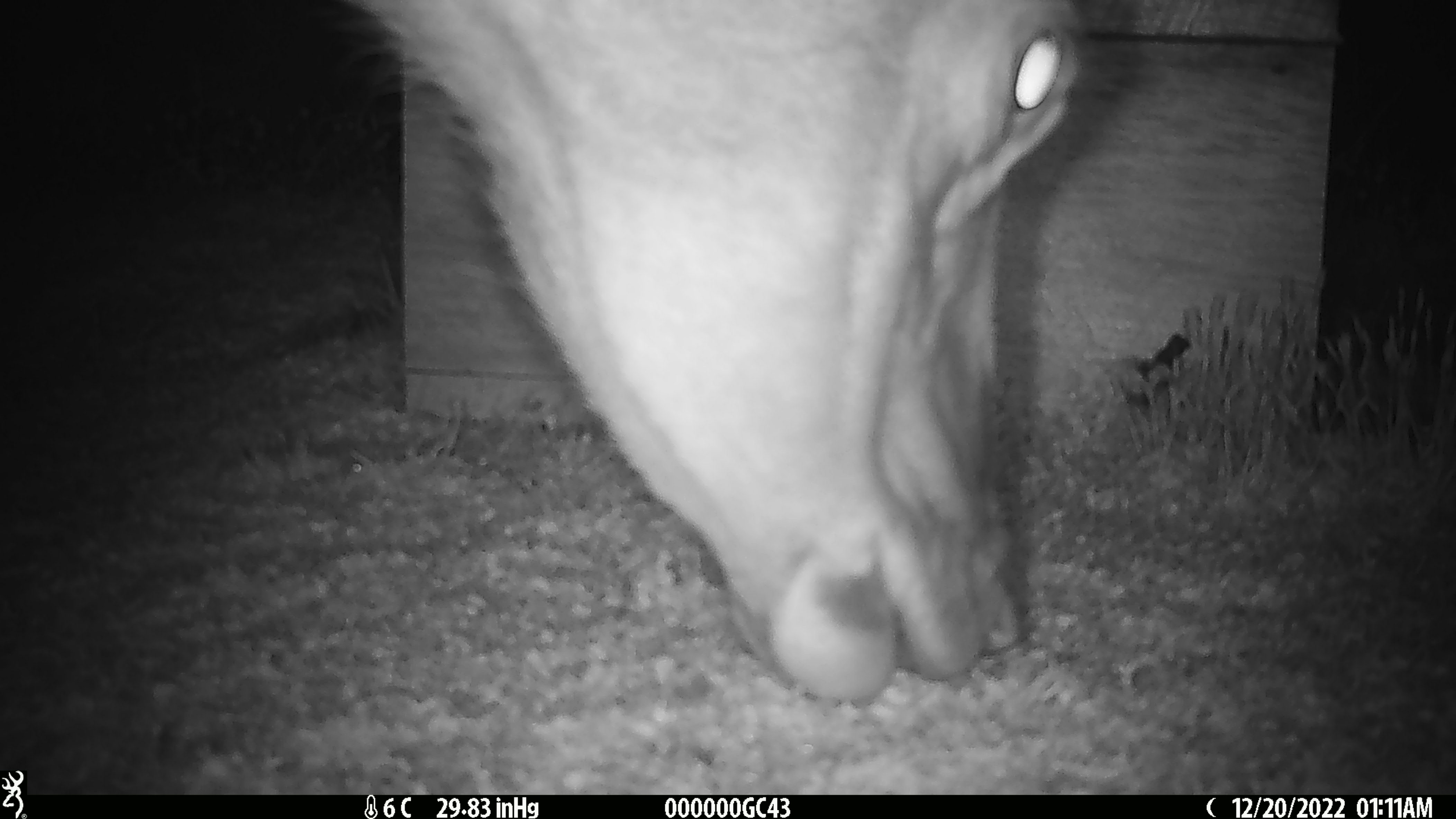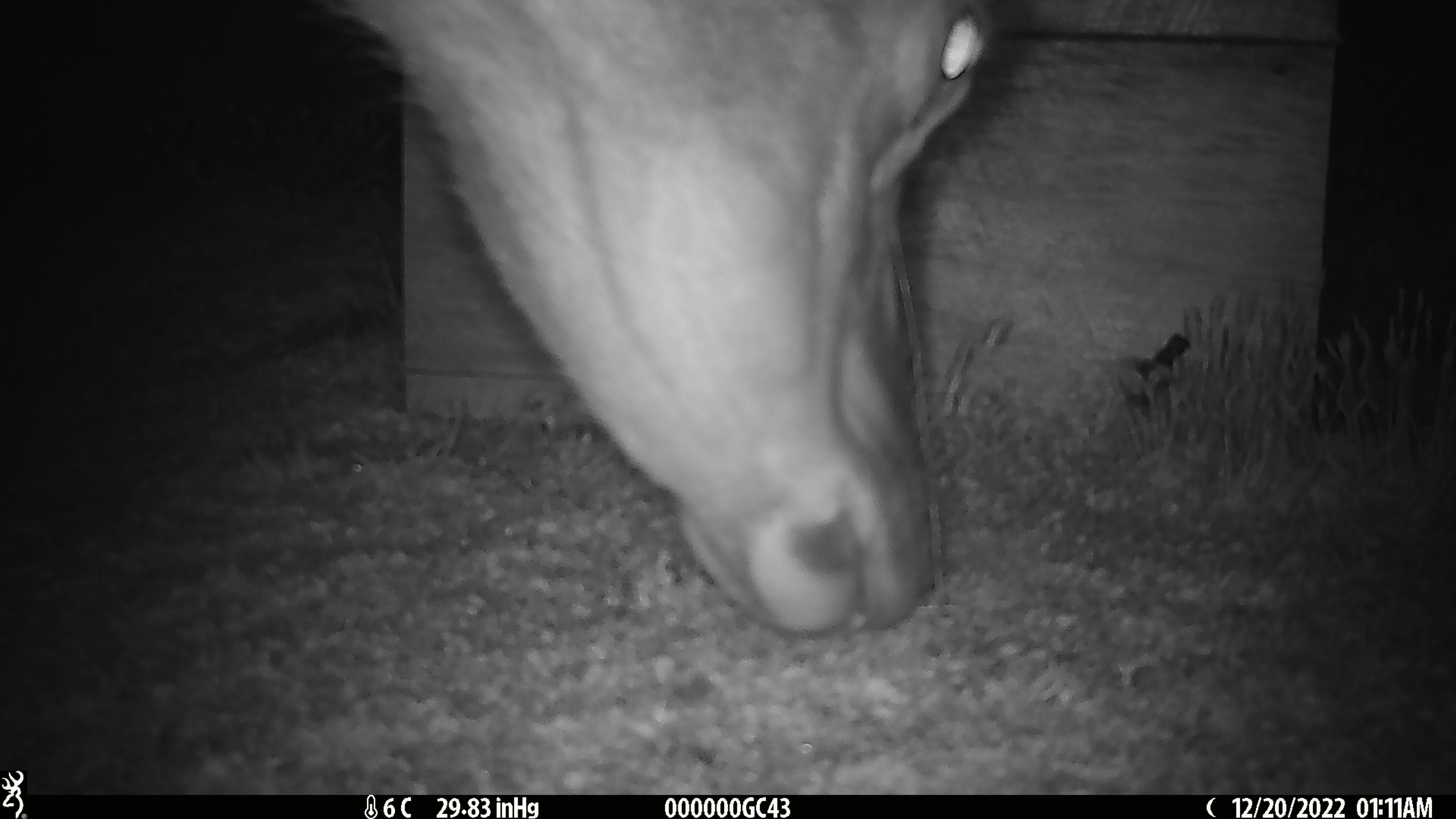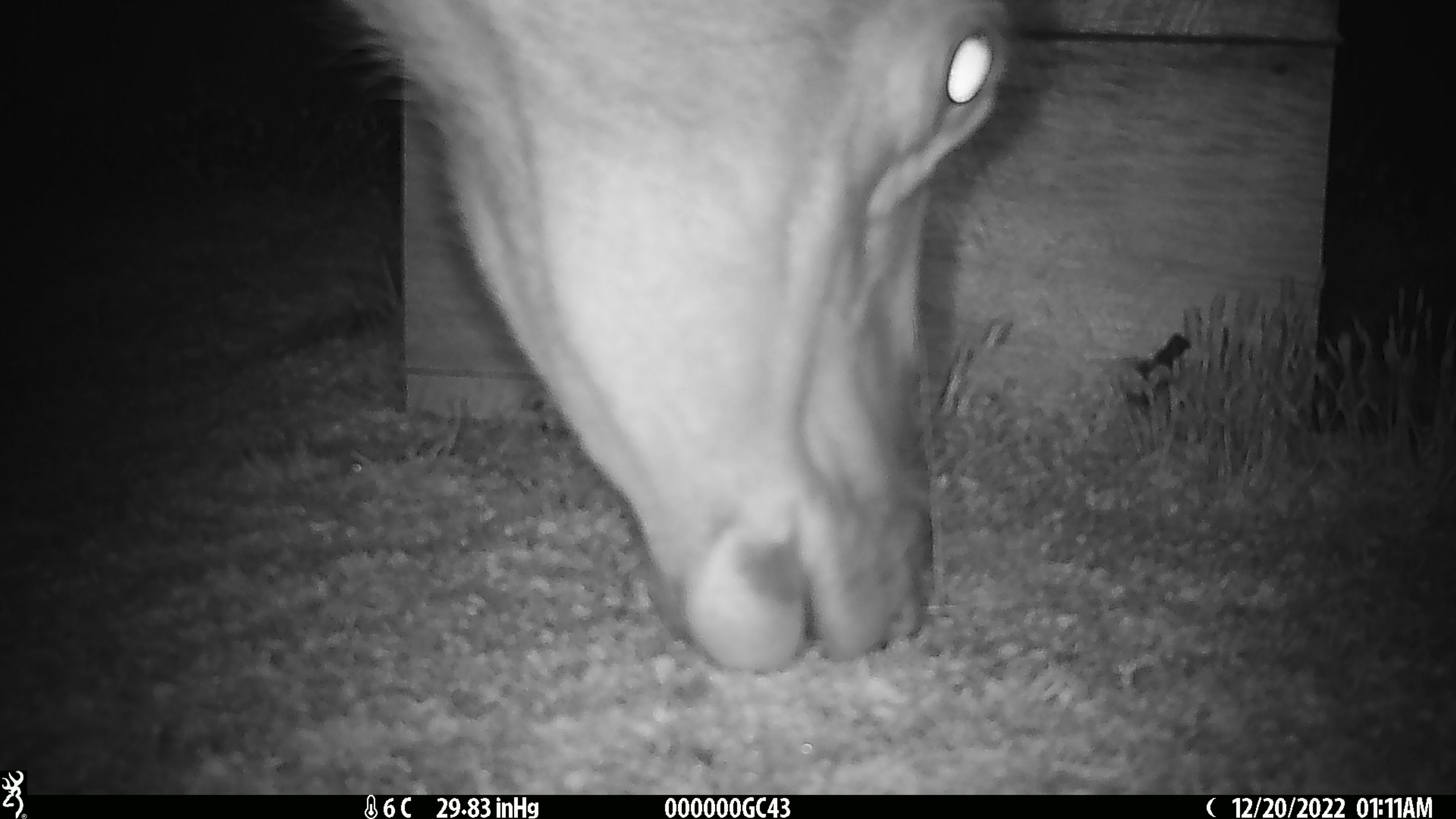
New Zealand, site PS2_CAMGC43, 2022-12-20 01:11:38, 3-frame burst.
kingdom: Animalia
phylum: Chordata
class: Mammalia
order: Artiodactyla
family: Cervidae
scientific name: Cervidae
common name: deer